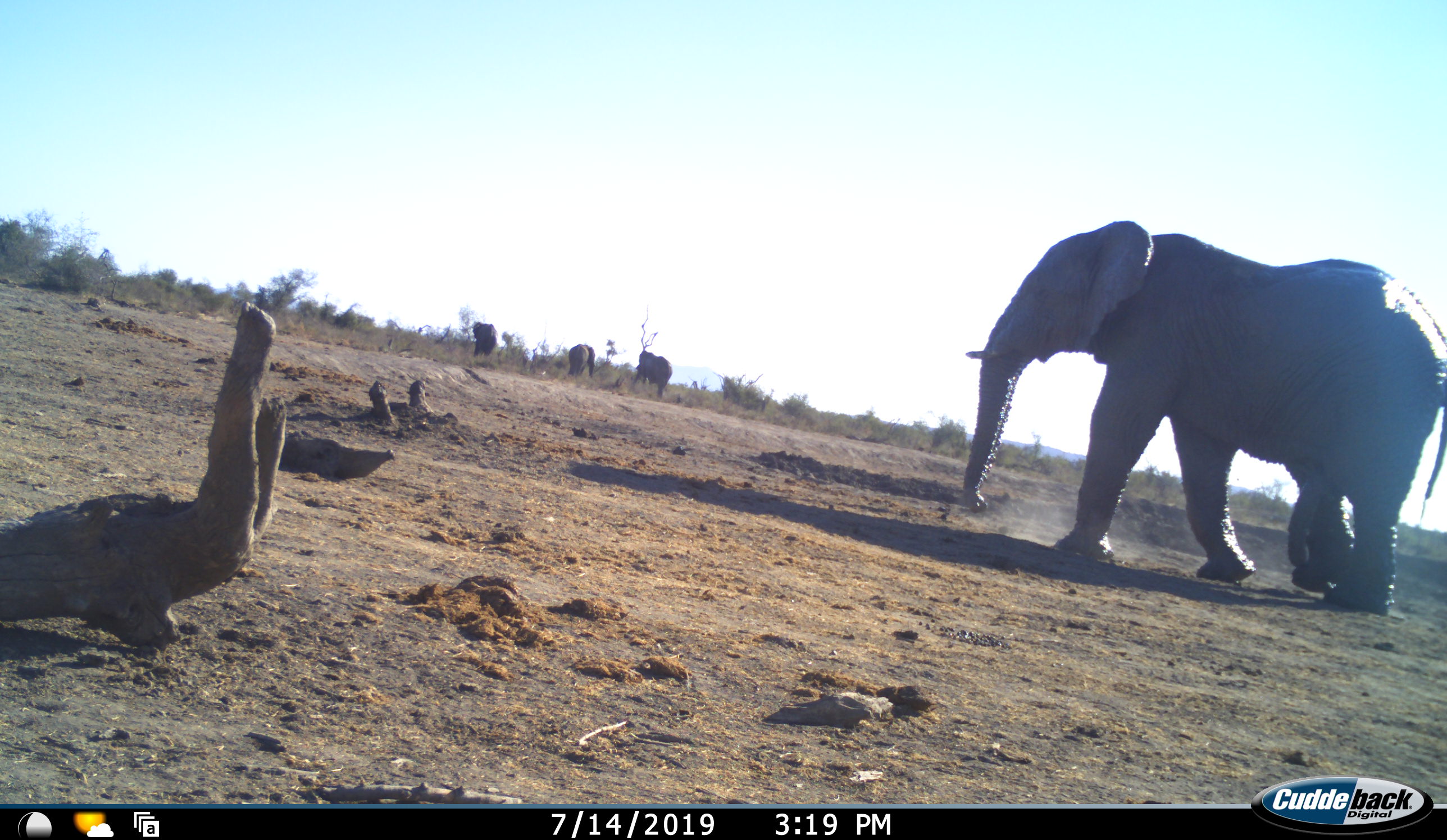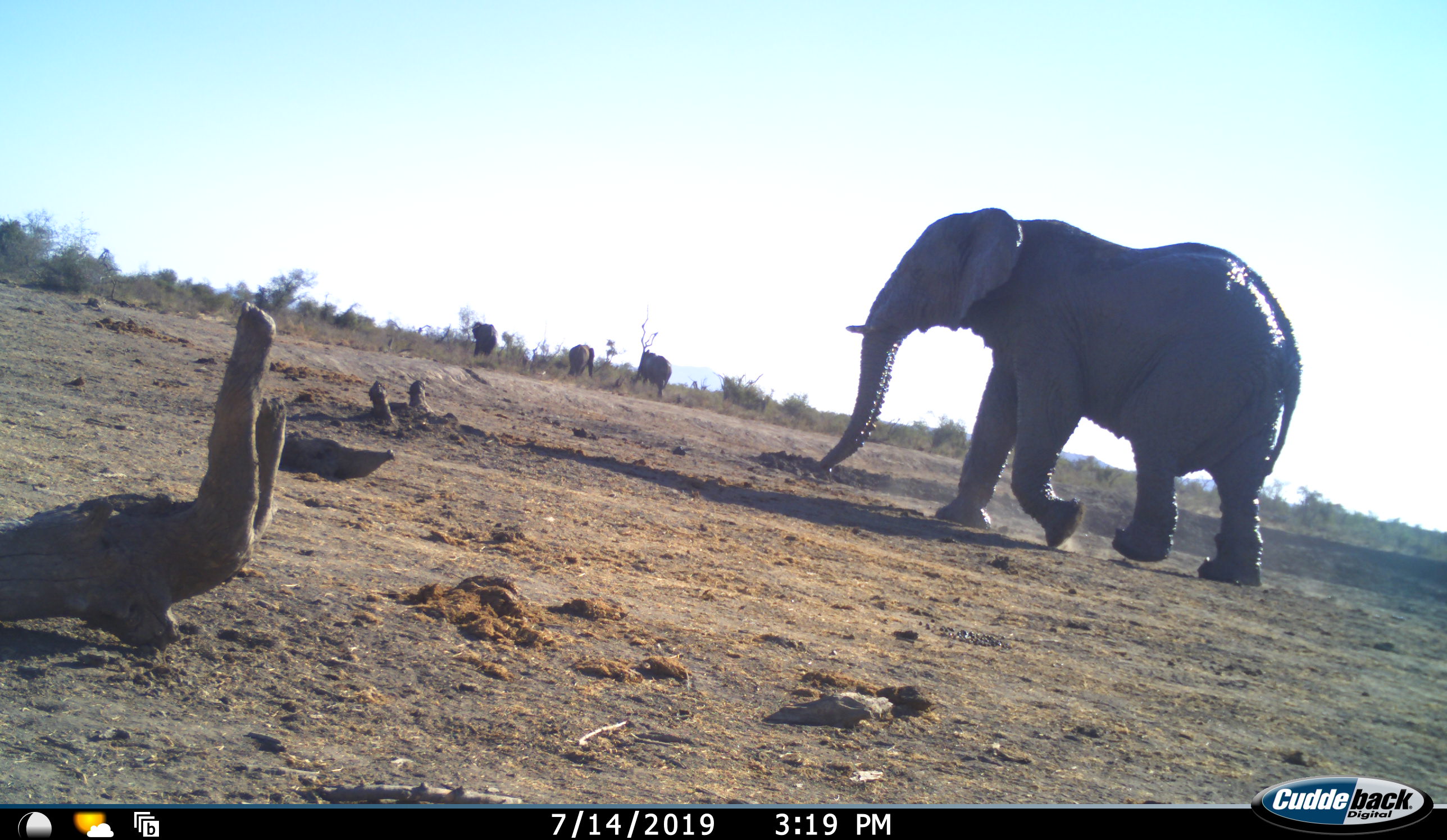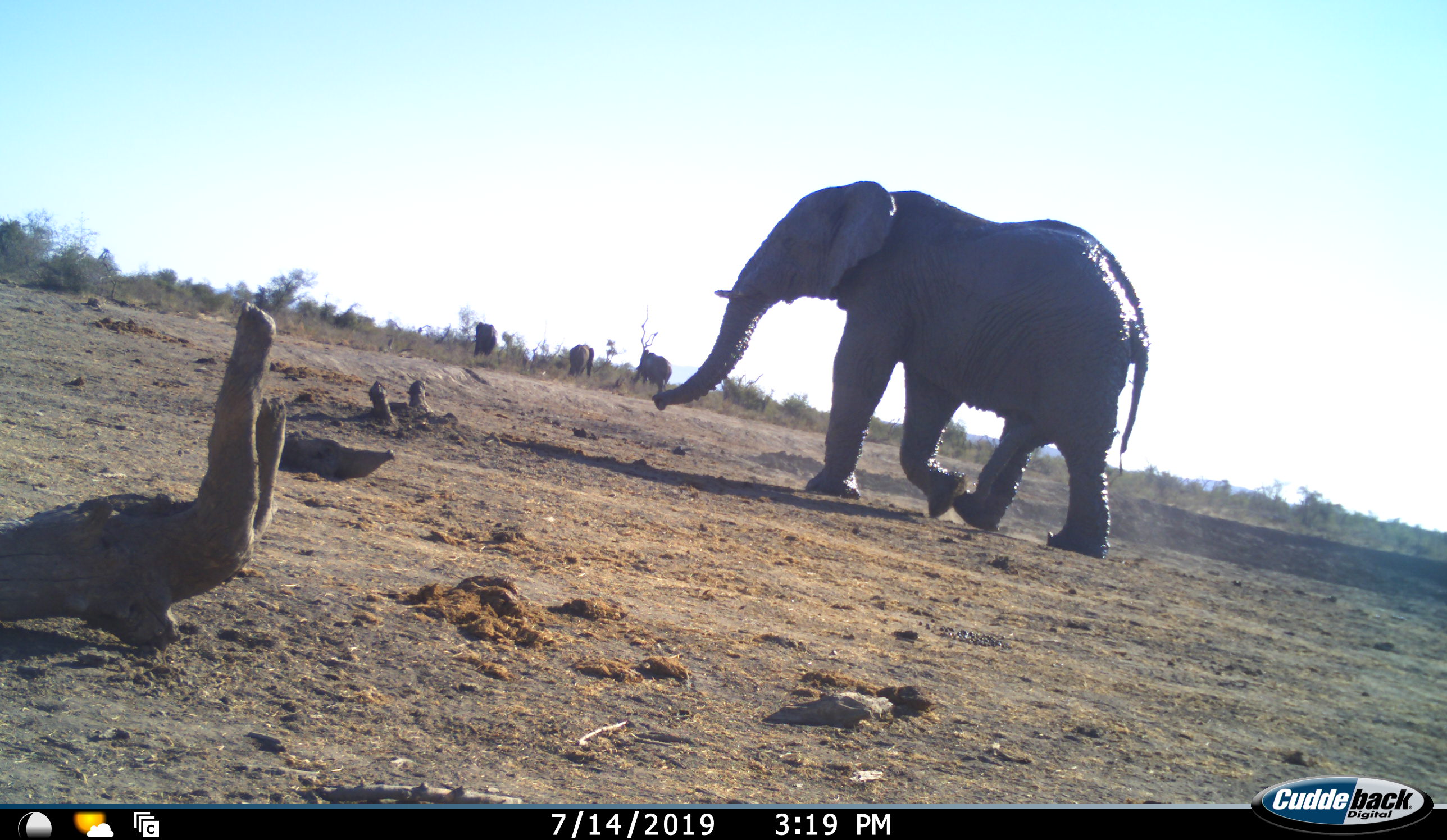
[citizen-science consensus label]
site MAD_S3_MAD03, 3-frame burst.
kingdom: Animalia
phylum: Chordata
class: Mammalia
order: Proboscidea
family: Elephantidae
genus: Loxodonta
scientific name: Loxodonta africana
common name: african bush elephant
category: elephant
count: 4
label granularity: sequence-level